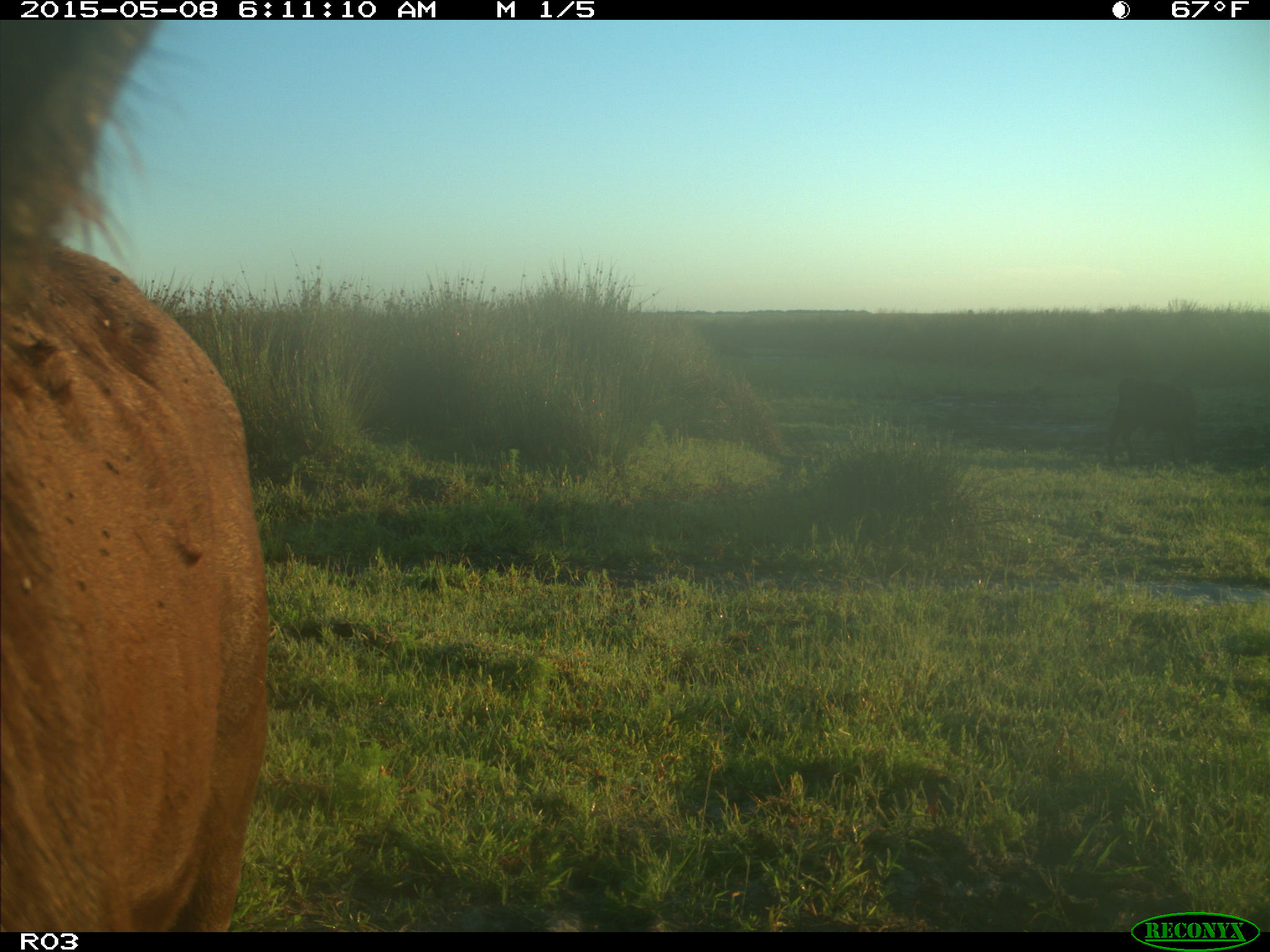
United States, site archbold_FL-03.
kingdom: Animalia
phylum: Chordata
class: Mammalia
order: Artiodactyla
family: Bovidae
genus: Bos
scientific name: Bos taurus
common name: domestic cow